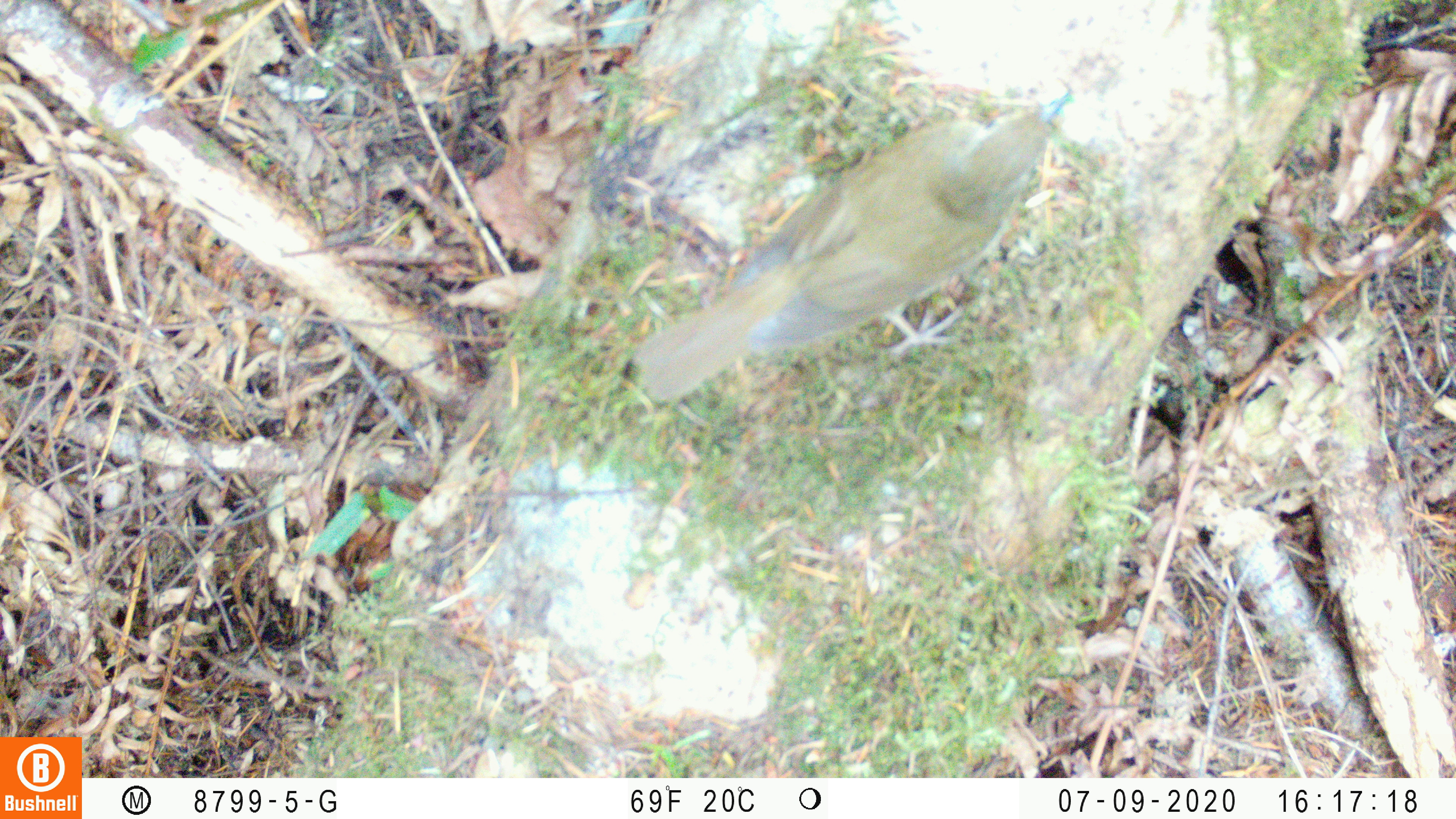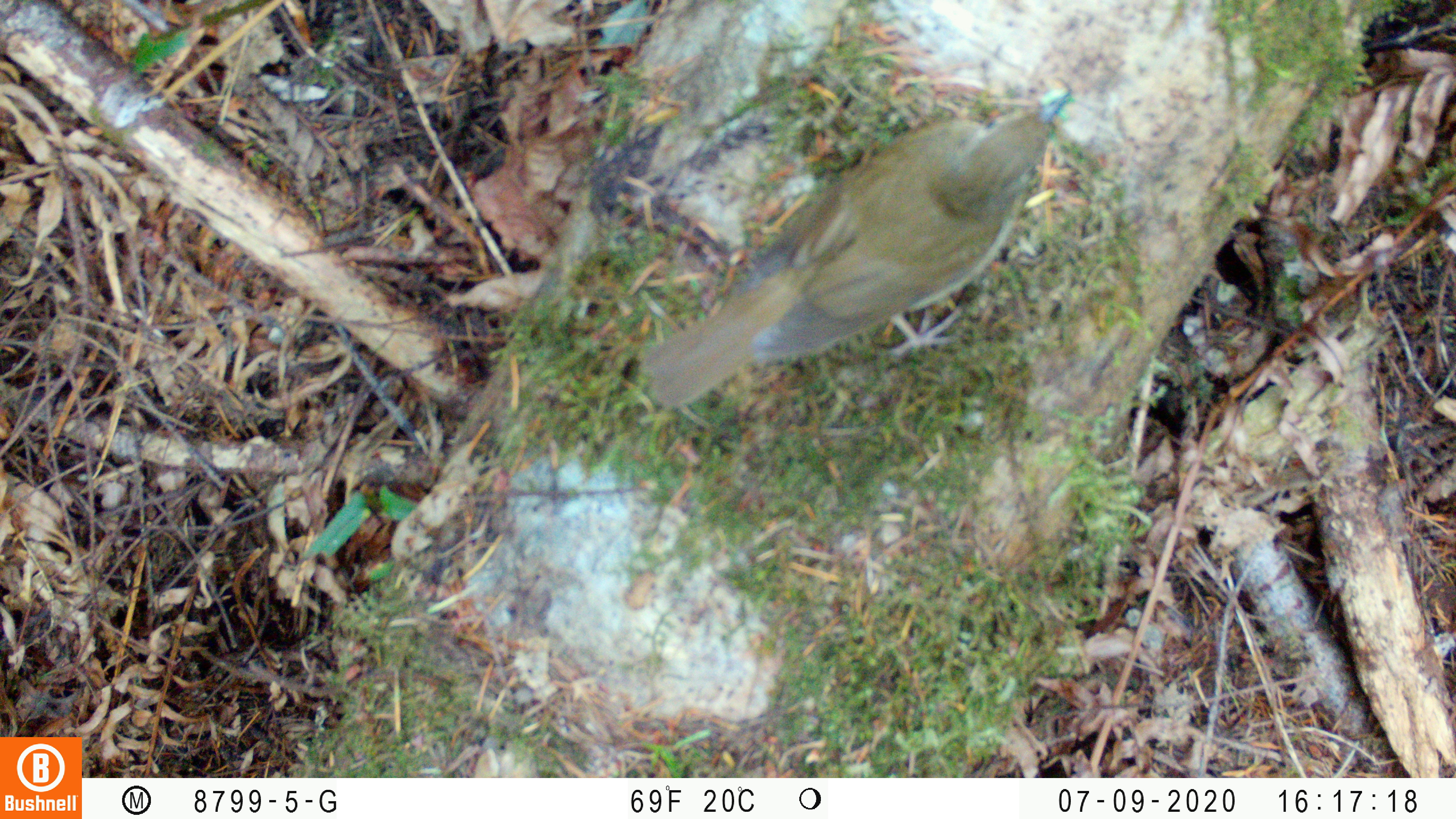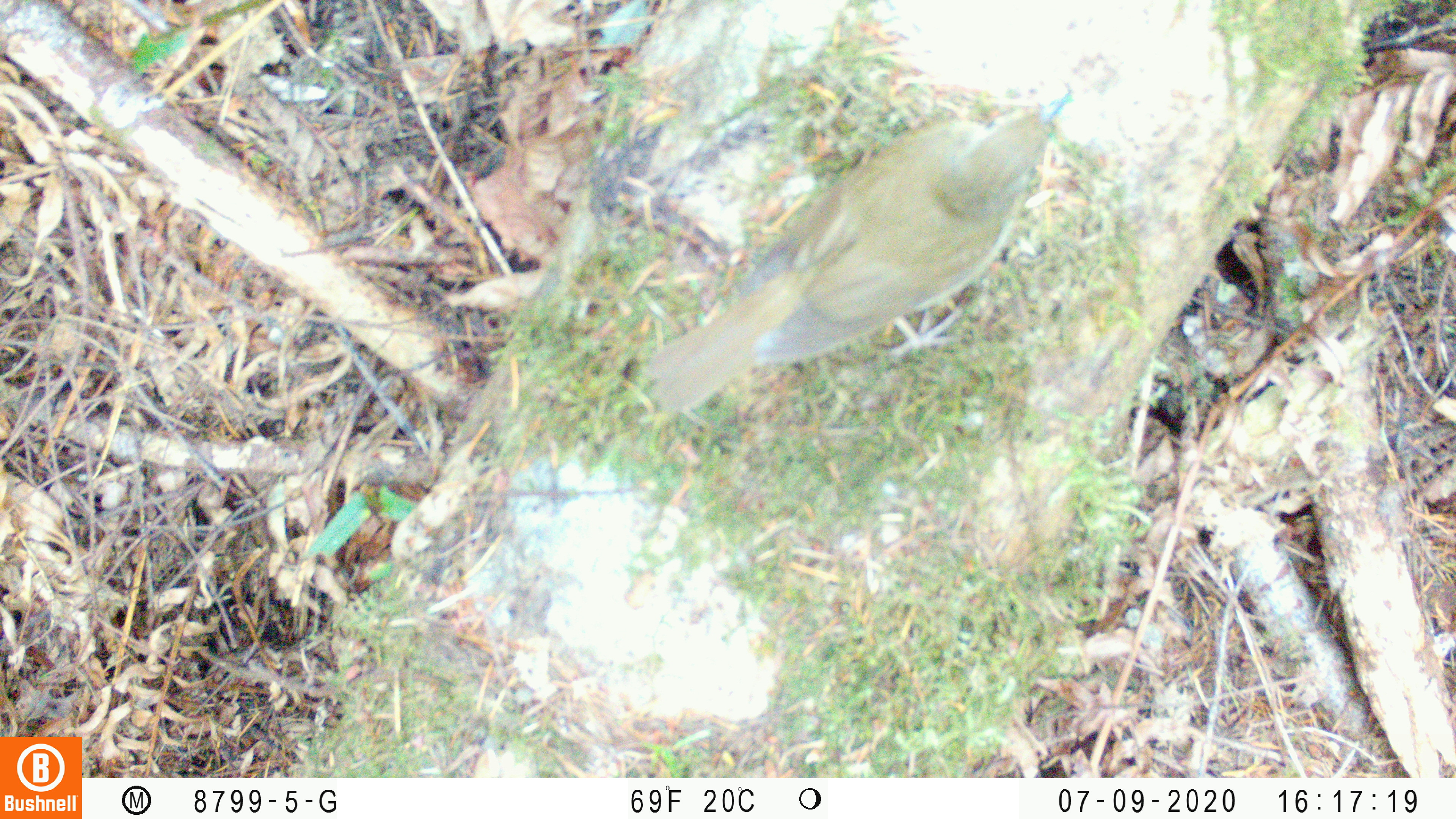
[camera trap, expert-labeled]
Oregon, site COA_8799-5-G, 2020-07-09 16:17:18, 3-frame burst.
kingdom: Animalia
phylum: Chordata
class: Aves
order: Passeriformes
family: Turdidae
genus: Catharus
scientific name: Catharus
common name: brown thrushes and nightingale-thrushes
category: catharus species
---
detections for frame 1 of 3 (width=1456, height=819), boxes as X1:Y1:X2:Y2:
catharus species: 619:77:1095:417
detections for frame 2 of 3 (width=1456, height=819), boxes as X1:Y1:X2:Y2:
catharus species: 625:75:1097:428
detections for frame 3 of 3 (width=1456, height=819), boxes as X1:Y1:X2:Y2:
catharus species: 637:76:1090:426